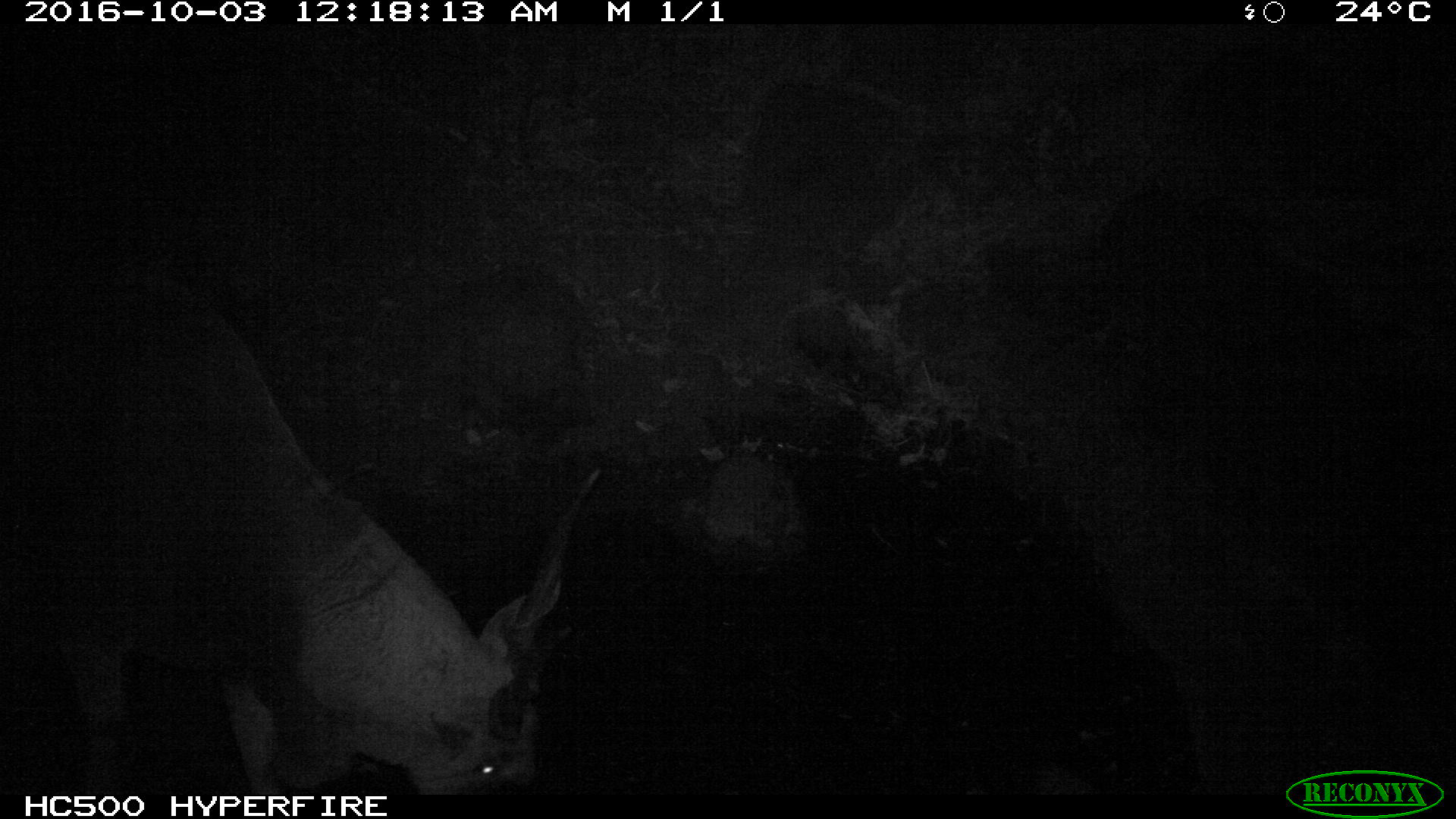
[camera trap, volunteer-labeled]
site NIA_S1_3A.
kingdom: Animalia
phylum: Chordata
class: Mammalia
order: Artiodactyla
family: Bovidae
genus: Tragelaphus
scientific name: Tragelaphus oryx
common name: eland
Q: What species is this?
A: Eland (Tragelaphus oryx).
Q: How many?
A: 1.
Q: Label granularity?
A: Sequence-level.